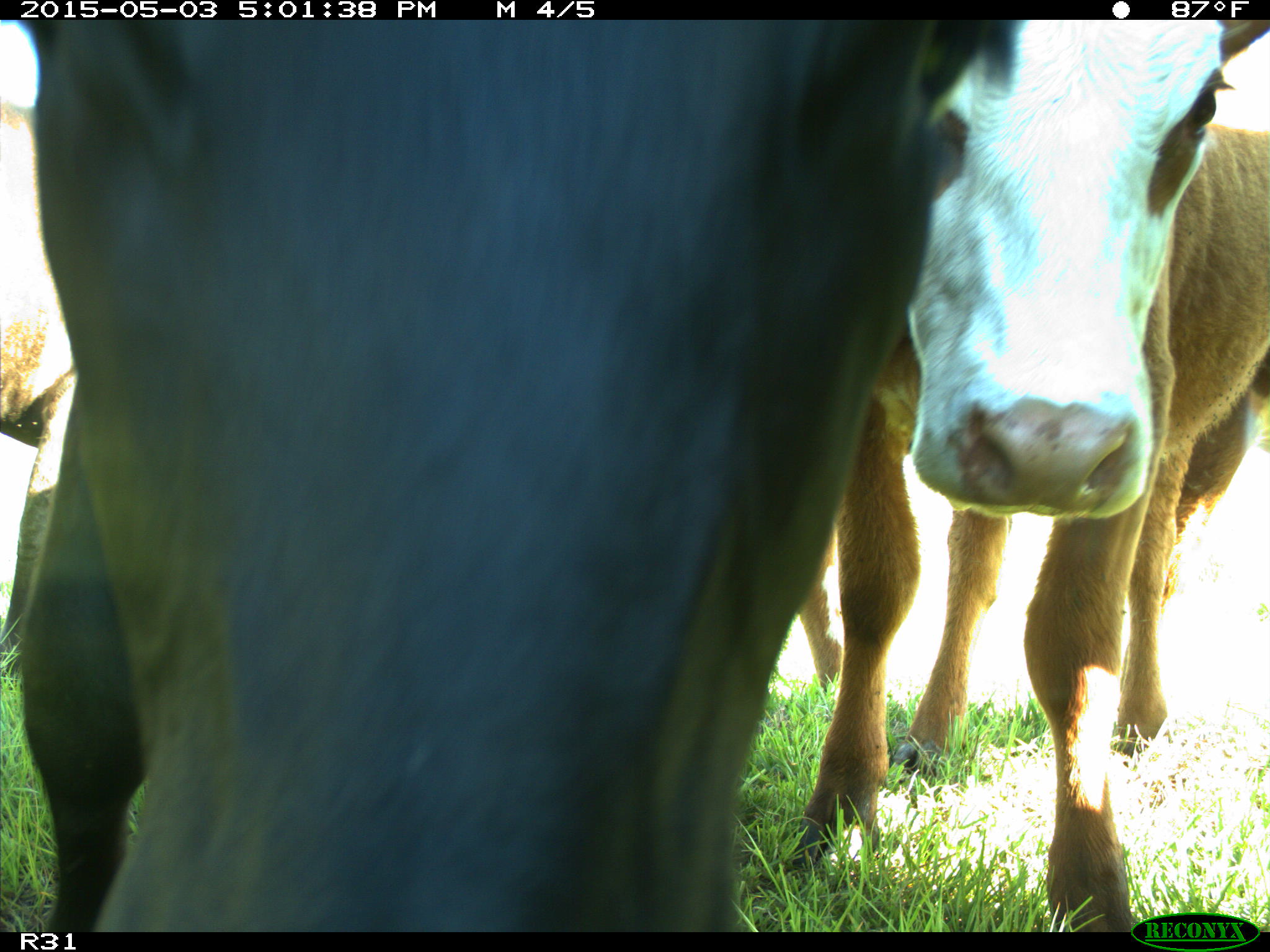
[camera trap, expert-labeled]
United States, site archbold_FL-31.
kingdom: Animalia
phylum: Chordata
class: Mammalia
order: Artiodactyla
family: Bovidae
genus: Bos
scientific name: Bos taurus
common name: domestic cow